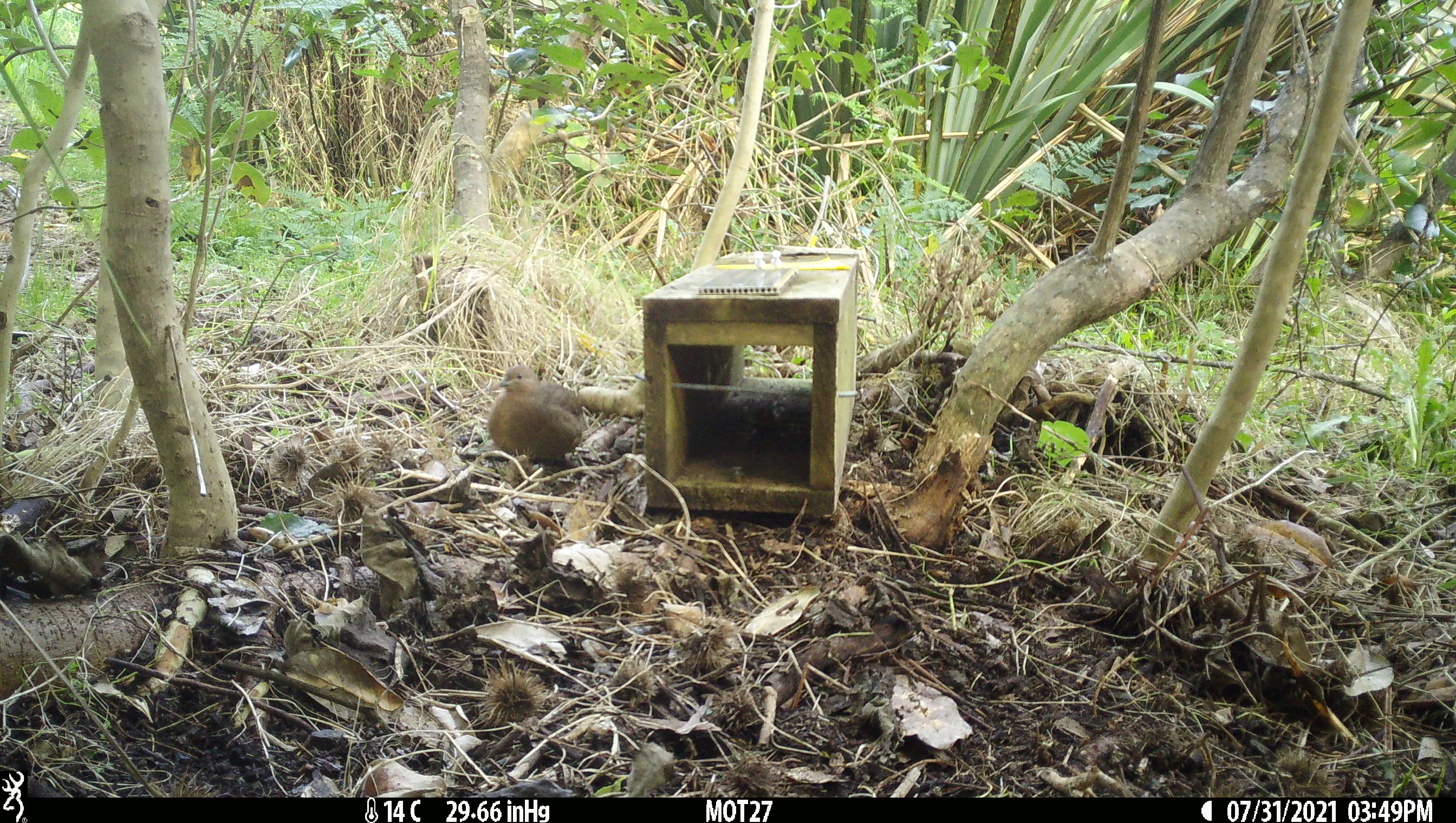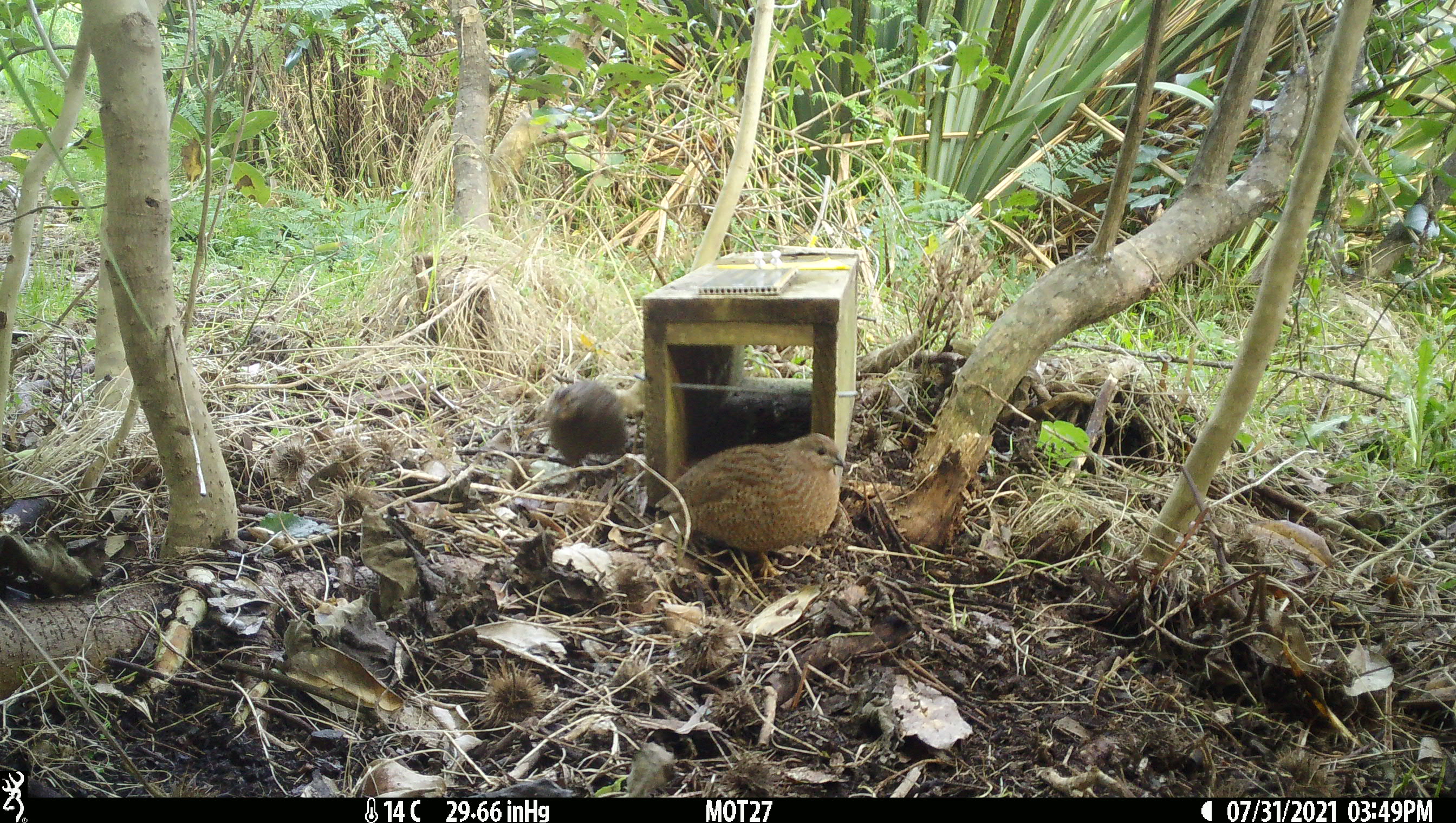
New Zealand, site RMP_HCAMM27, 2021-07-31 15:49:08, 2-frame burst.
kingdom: Animalia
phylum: Chordata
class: Aves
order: Galliformes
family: Phasianidae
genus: Synoicus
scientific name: Synoicus ypsilophorus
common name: brown quail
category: quail brown